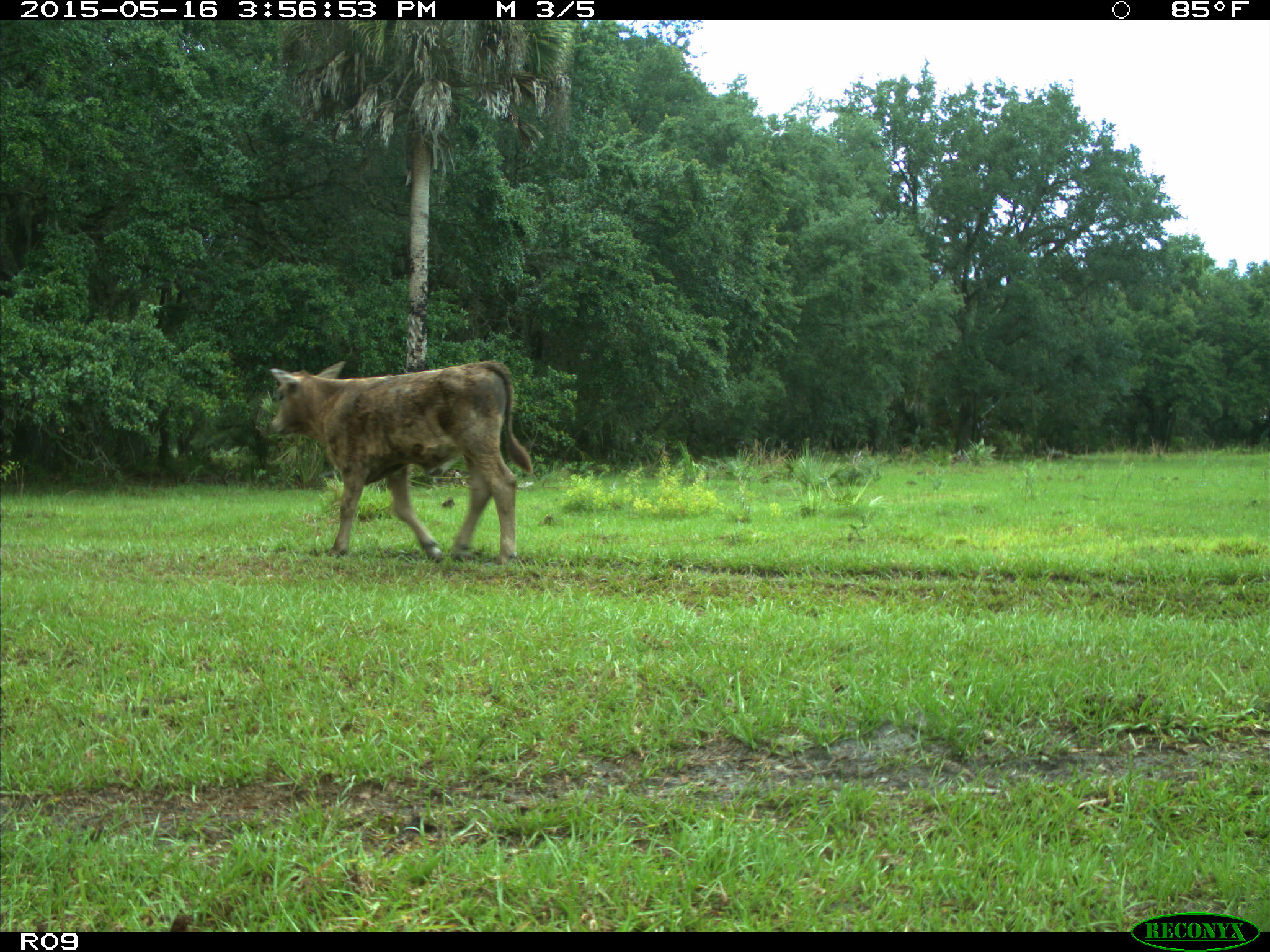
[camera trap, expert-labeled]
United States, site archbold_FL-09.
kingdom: Animalia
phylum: Chordata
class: Mammalia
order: Artiodactyla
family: Bovidae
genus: Bos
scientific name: Bos taurus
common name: domestic cow